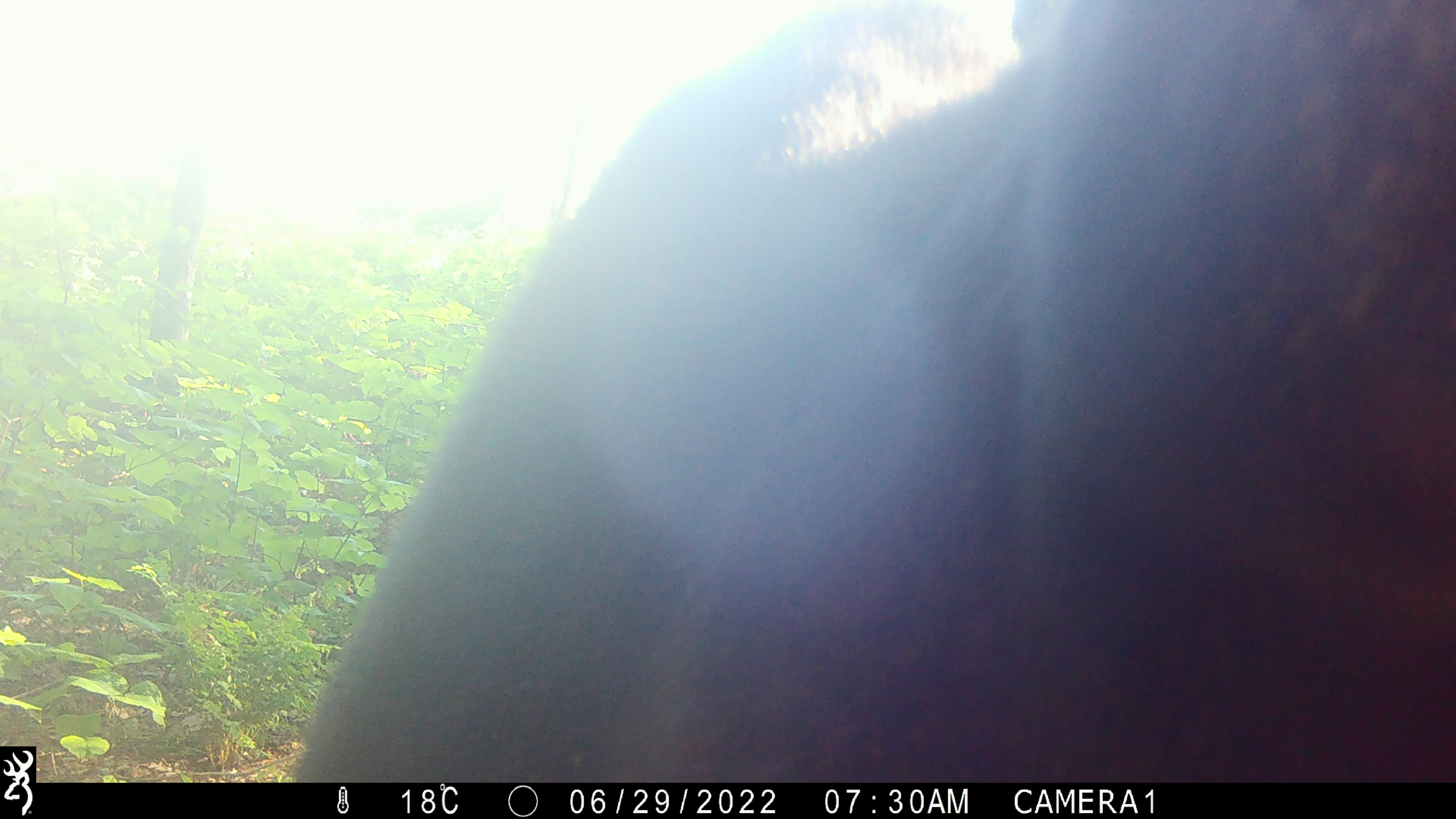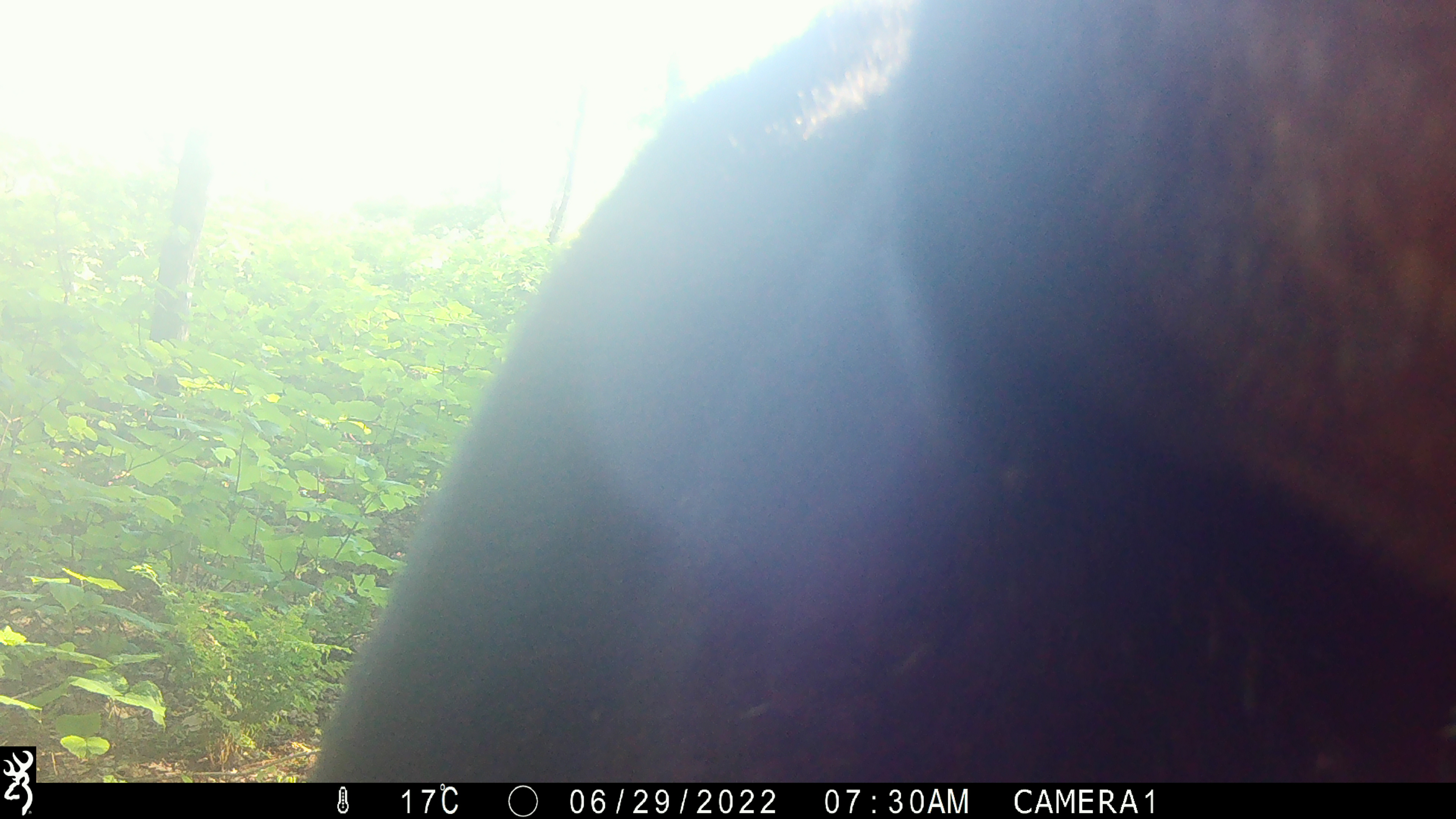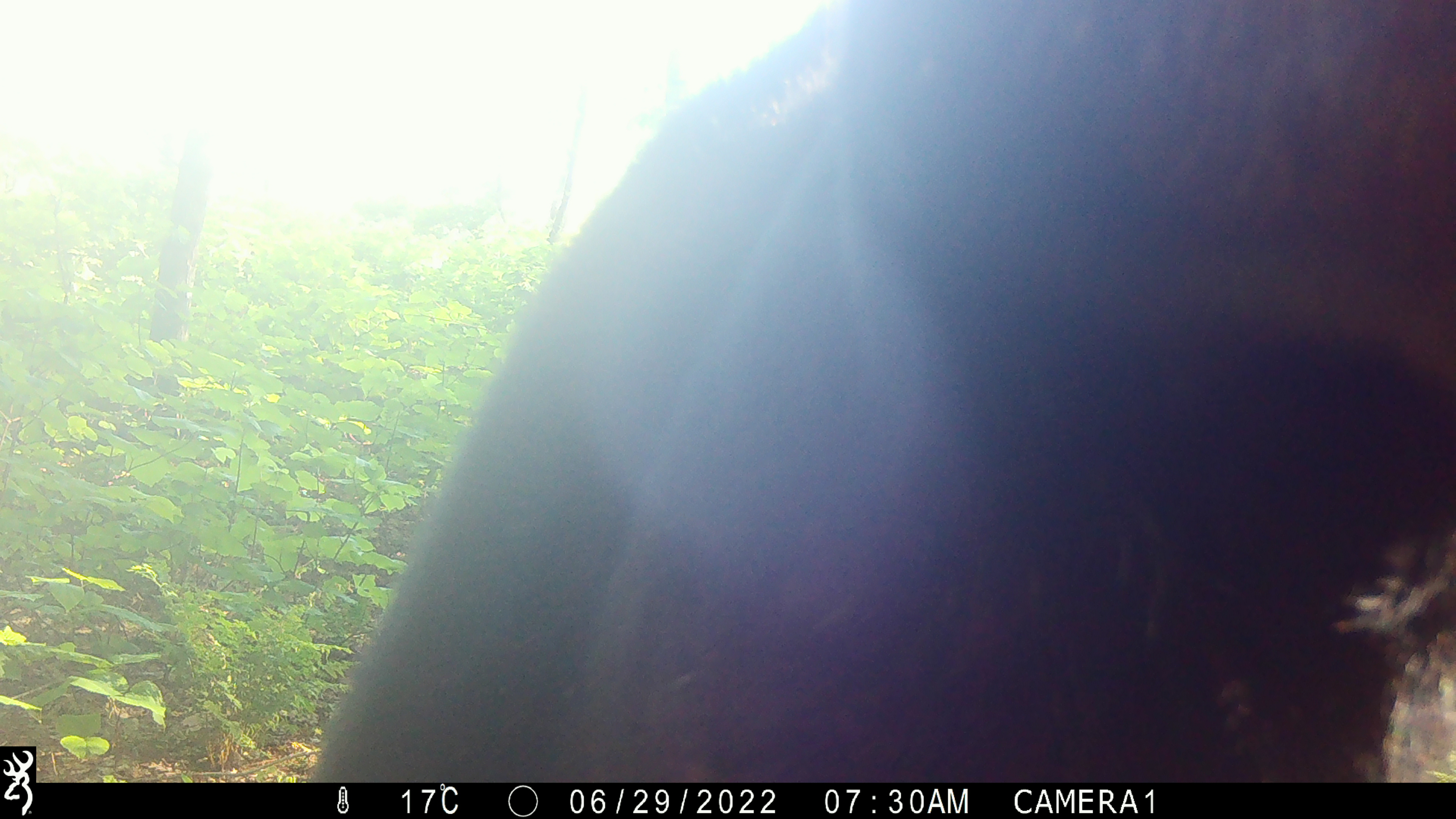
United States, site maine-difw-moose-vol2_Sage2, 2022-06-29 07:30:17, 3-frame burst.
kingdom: Animalia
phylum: Chordata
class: Mammalia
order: Artiodactyla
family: Cervidae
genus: Alces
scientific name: Alces alces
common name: moose